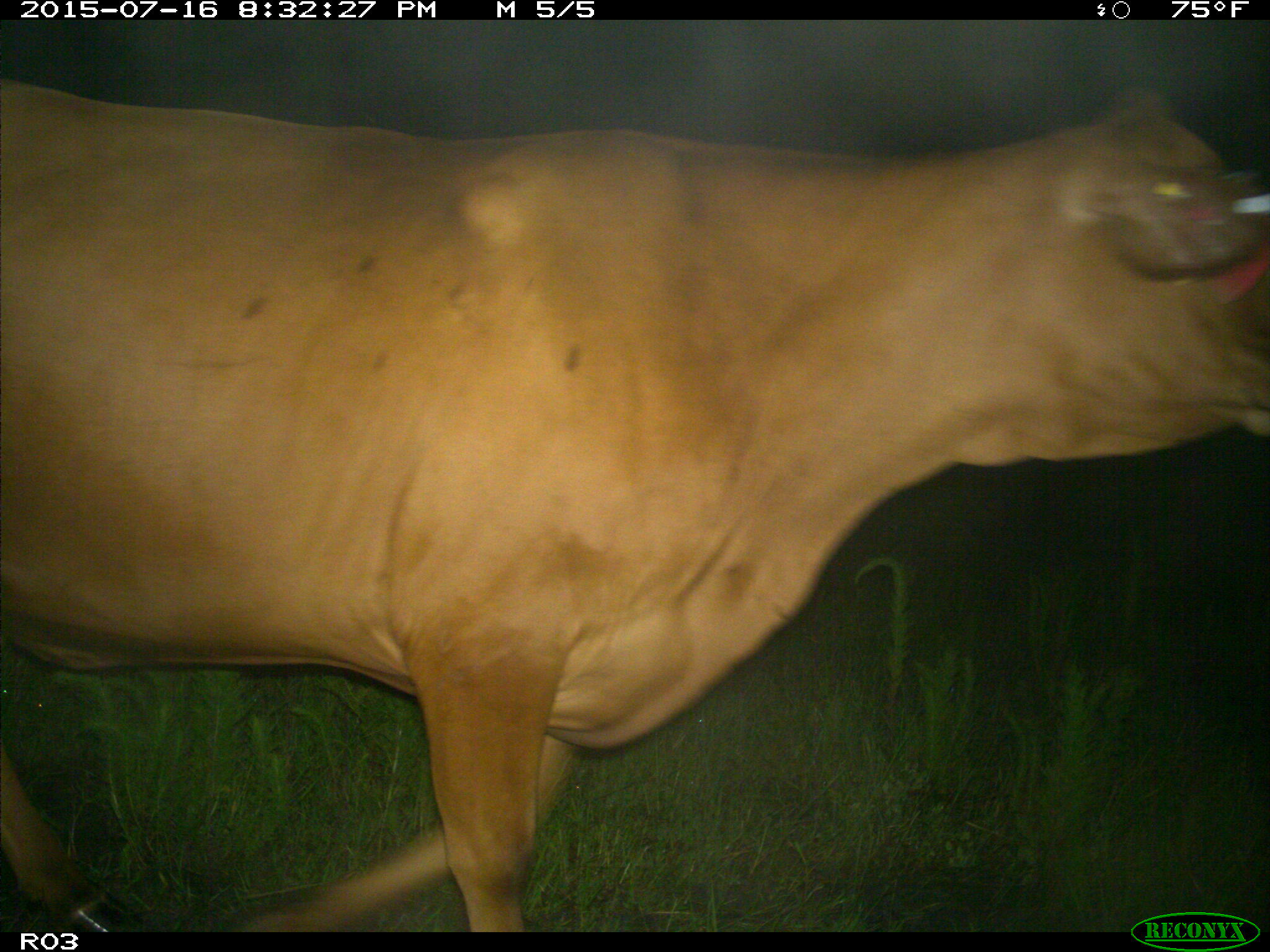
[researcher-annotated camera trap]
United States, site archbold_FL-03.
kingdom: Animalia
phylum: Chordata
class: Mammalia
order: Artiodactyla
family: Bovidae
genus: Bos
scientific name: Bos taurus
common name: domestic cow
Bos taurus (domestic cow).